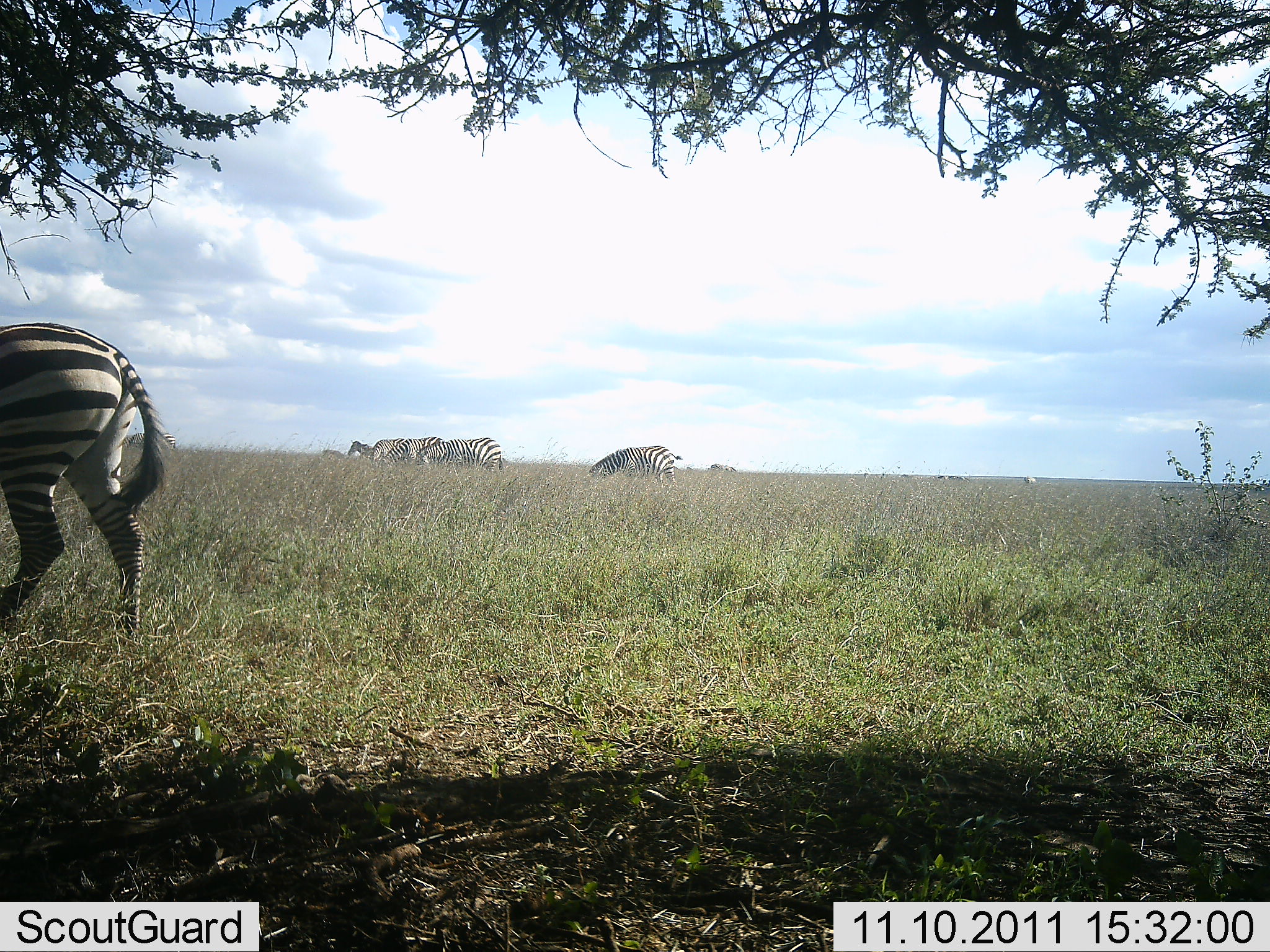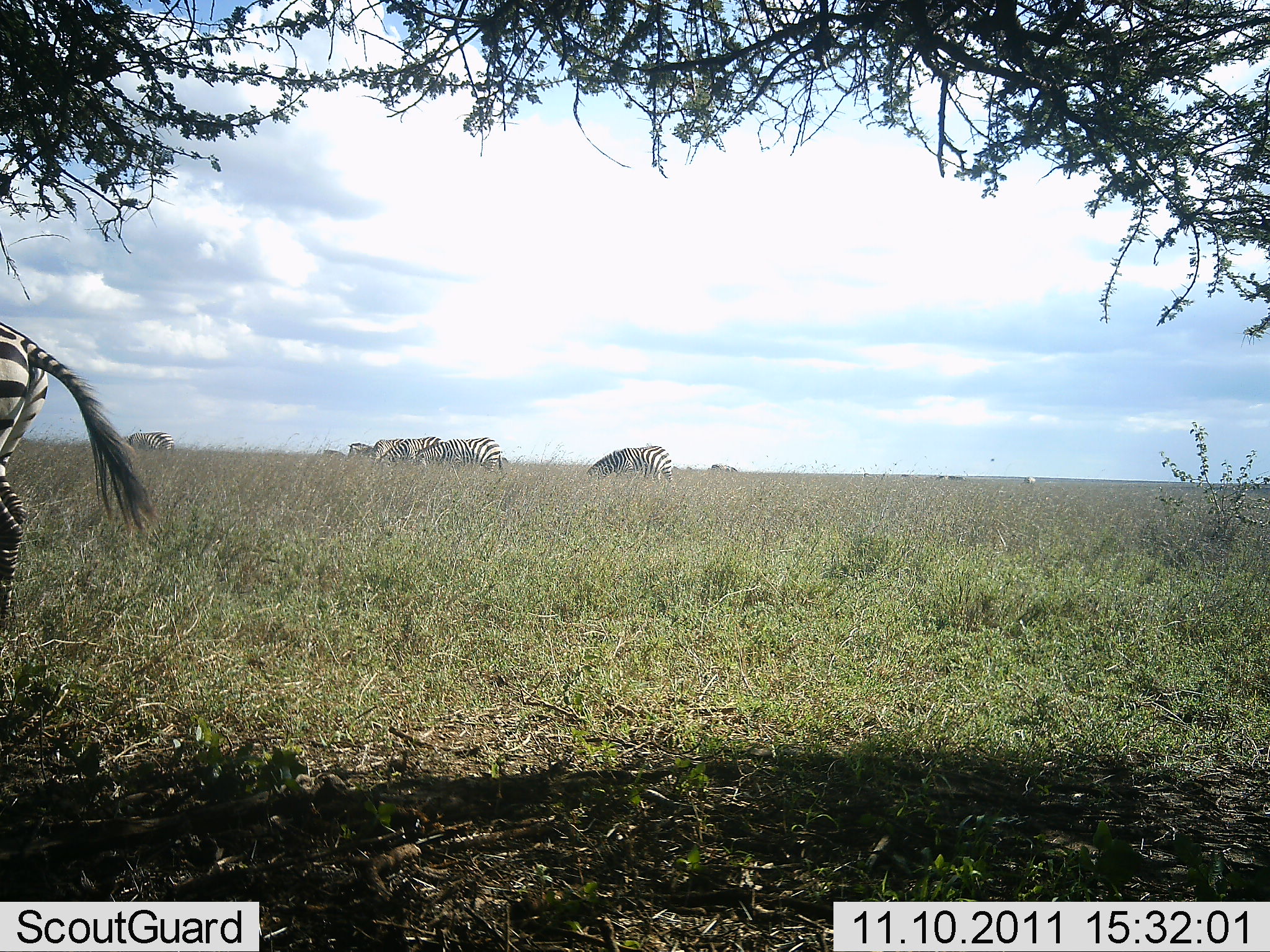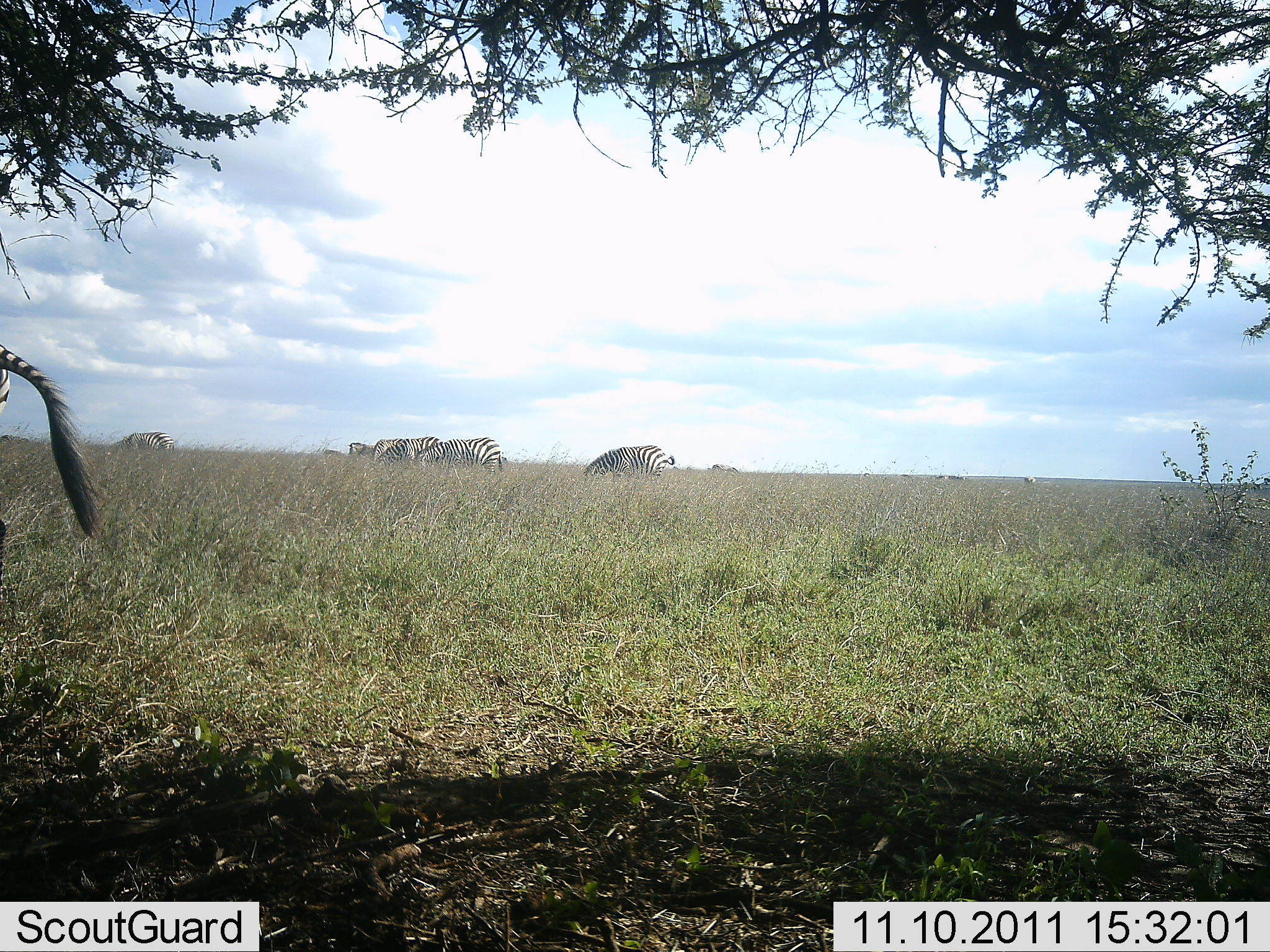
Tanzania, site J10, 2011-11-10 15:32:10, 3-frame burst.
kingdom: Animalia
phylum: Chordata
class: Mammalia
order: Perissodactyla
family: Equidae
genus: Equus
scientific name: Equus quagga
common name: plains zebra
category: zebra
Zebra (plains zebra) (Equus quagga), count 7. Behavior (volunteer vote fractions): standing 25%, resting 0%, moving 58%, interacting 0%. Young present (vote fraction): 0%. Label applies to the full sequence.